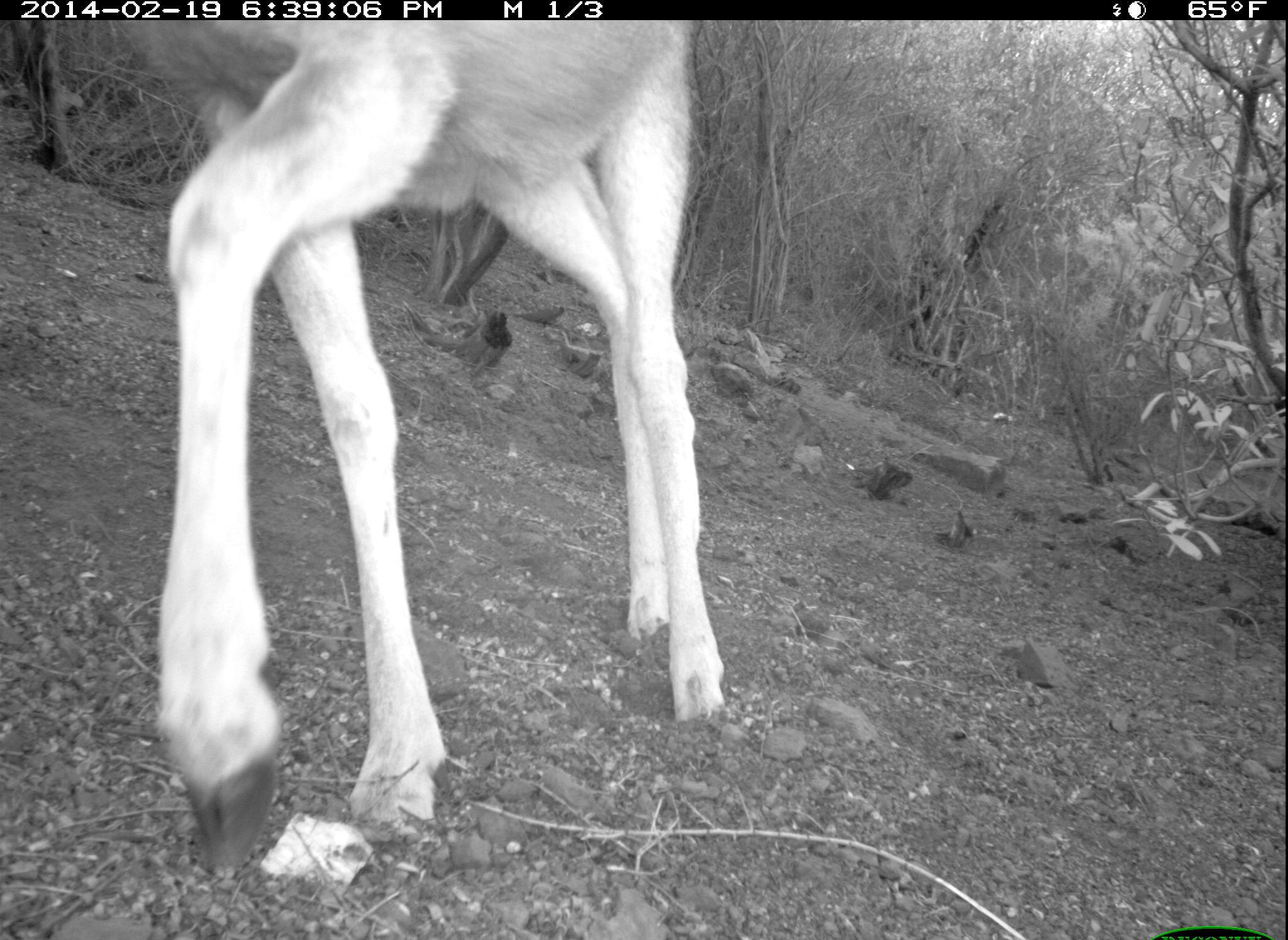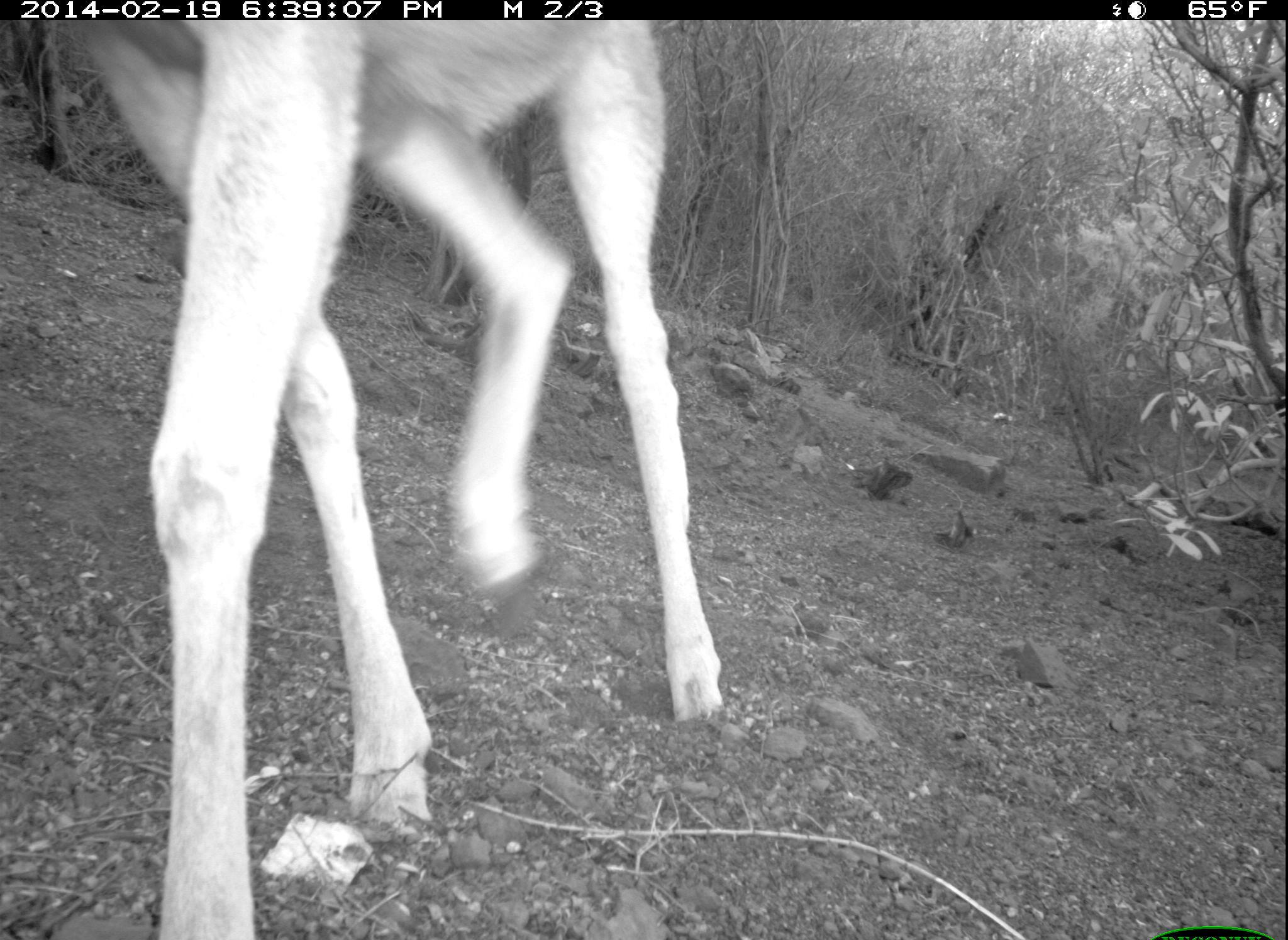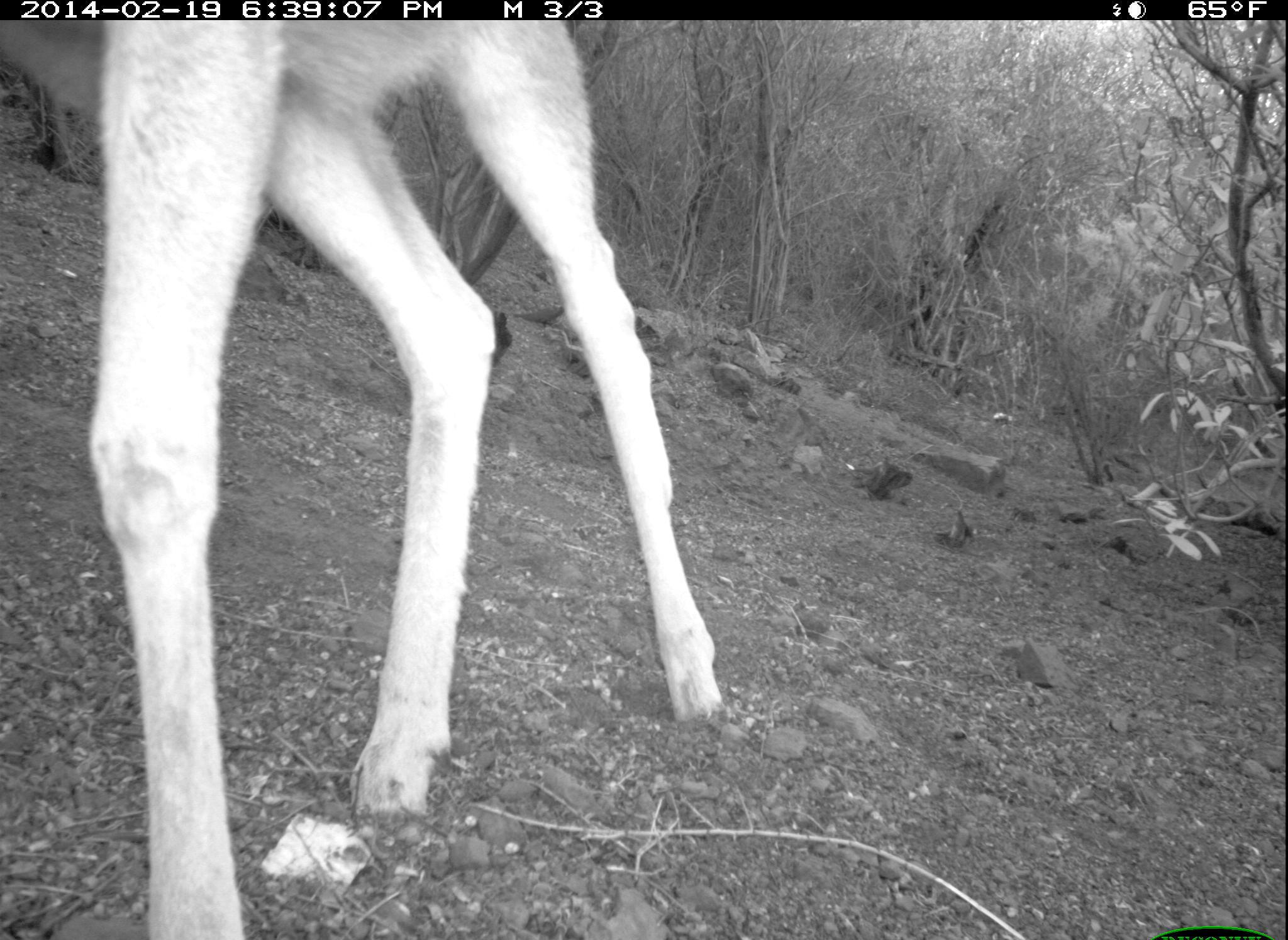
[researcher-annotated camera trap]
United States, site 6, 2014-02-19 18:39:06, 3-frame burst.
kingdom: Animalia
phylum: Chordata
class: Mammalia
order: Artiodactyla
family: Cervidae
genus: Odocoileus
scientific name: Odocoileus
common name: deer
Deer (Odocoileus).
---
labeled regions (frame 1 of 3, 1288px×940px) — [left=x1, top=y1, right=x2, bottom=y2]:
deer: [left=133, top=23, right=725, bottom=875]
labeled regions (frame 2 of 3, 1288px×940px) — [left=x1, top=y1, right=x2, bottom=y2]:
deer: [left=57, top=23, right=725, bottom=938]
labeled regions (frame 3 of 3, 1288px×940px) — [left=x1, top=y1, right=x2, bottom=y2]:
deer: [left=2, top=22, right=725, bottom=938]